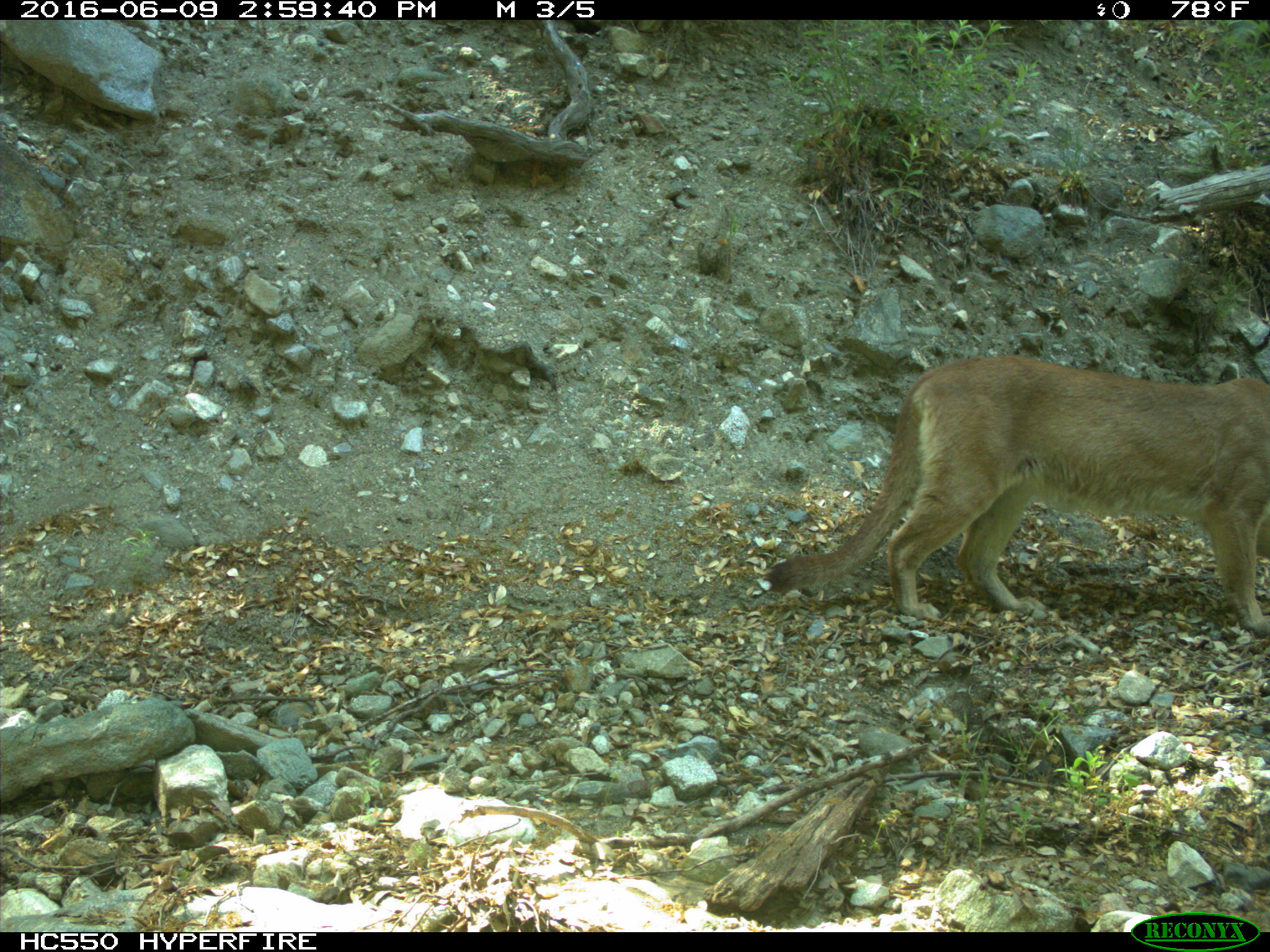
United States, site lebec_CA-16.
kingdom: Animalia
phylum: Chordata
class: Mammalia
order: Carnivora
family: Felidae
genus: Puma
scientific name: Puma concolor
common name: mountain lion